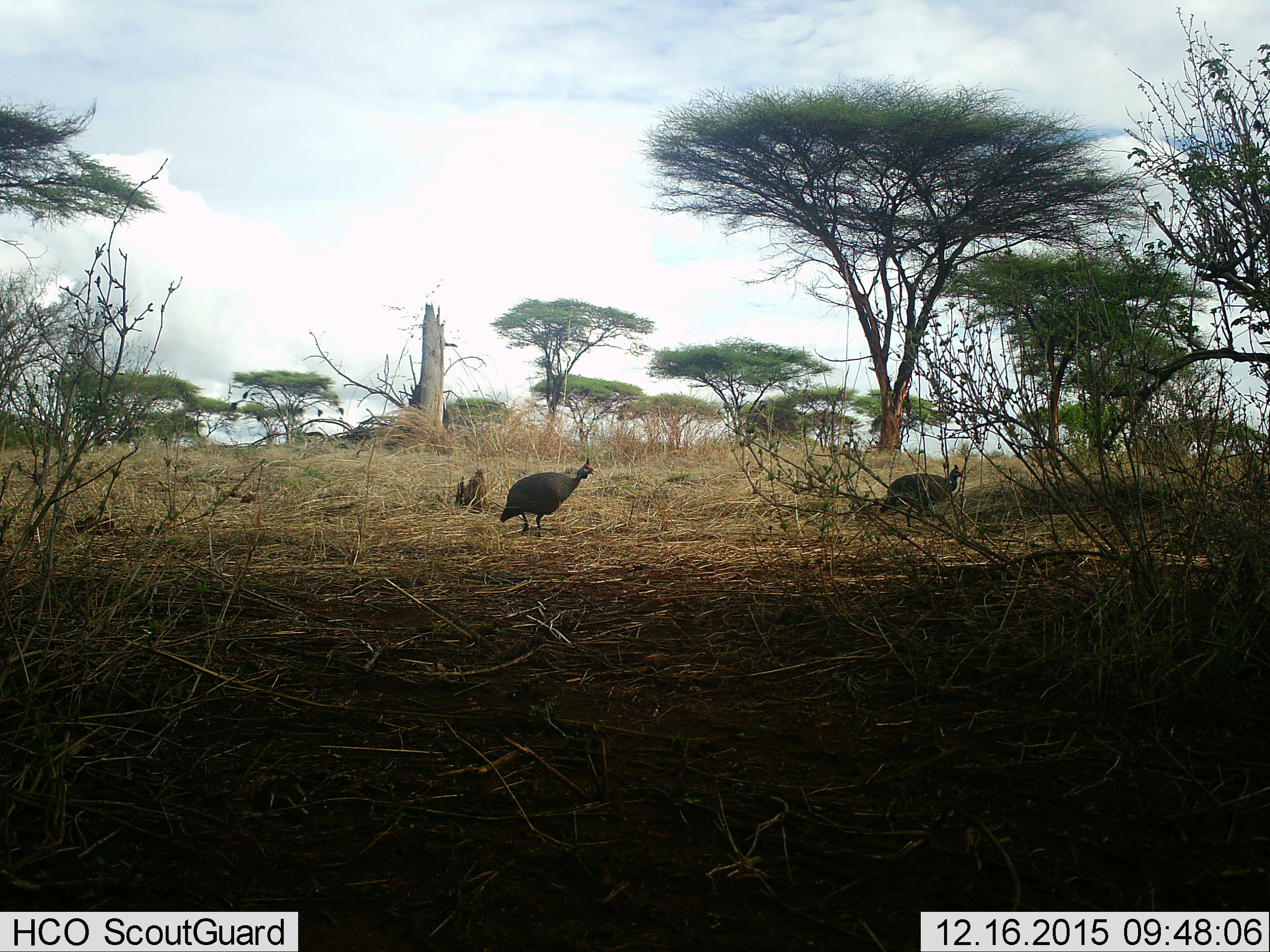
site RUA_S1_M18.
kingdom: Animalia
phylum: Chordata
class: Aves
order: Galliformes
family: Numididae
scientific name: Numididae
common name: guineafowl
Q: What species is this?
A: Guineafowl (Numididae).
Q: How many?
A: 2.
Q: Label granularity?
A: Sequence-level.